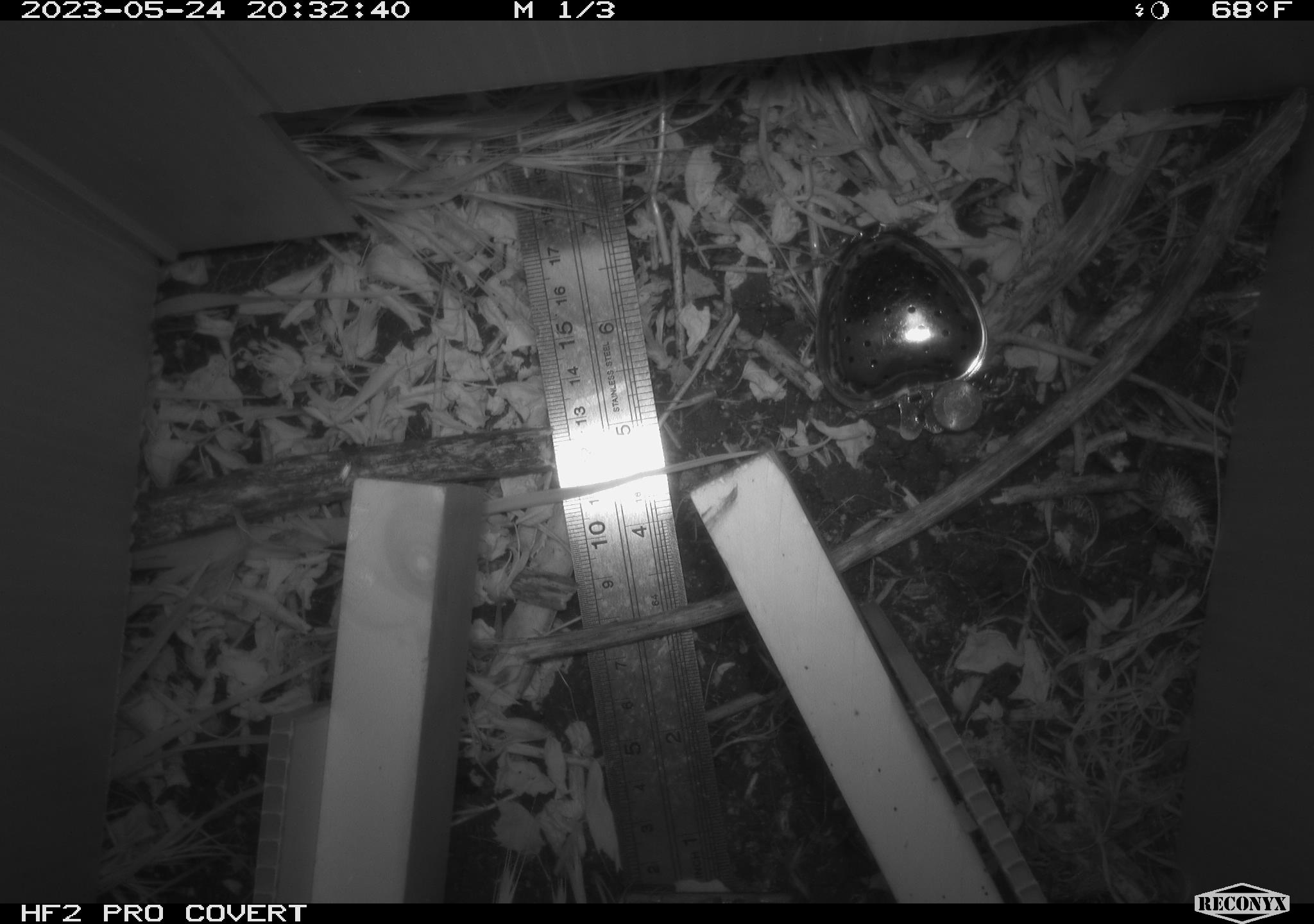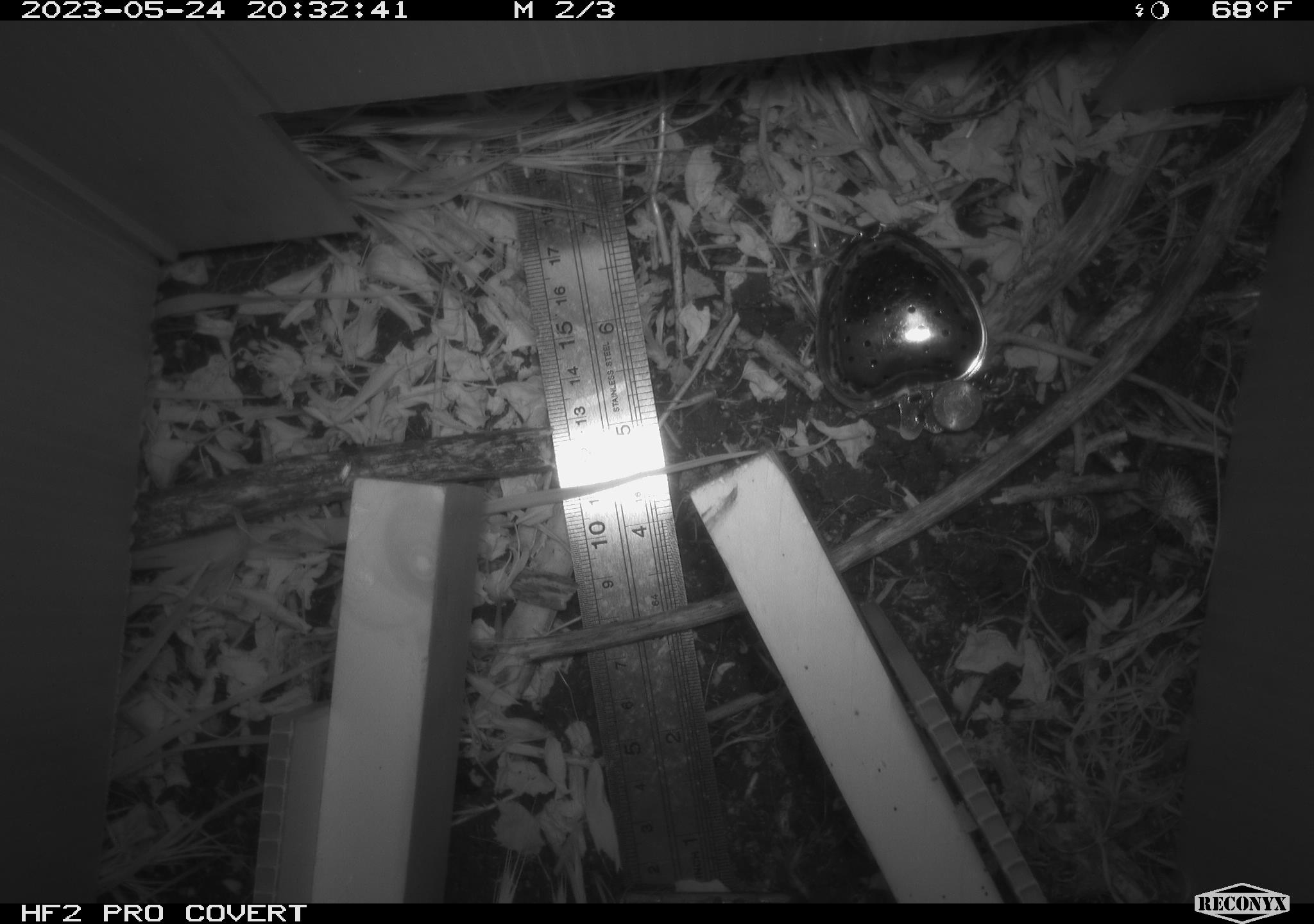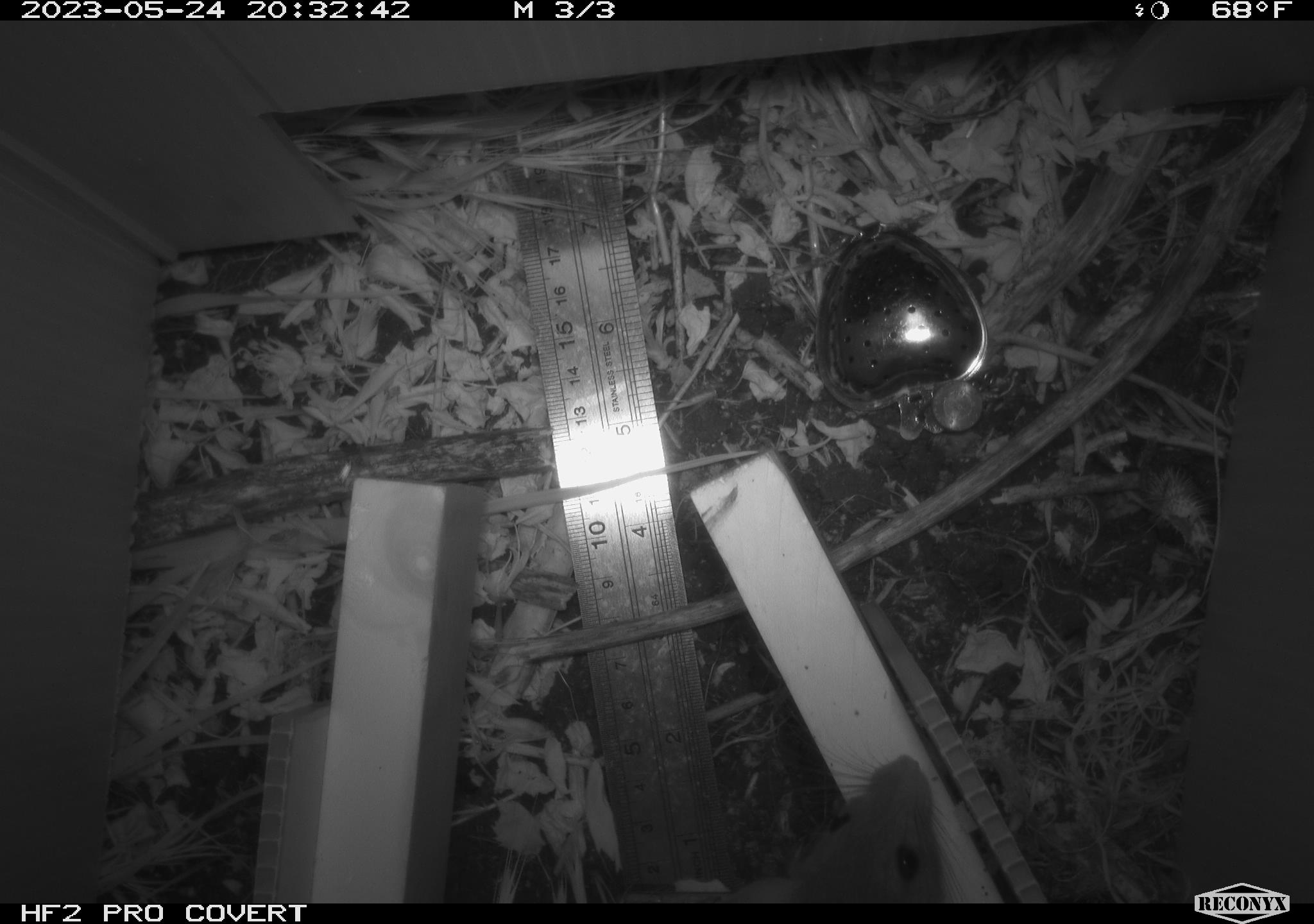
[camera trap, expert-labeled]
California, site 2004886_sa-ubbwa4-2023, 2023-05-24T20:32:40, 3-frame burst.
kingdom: Animalia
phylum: Chordata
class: Mammalia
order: Rodentia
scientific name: Rodentia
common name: mouse species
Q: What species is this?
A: Mouse species (Rodentia).